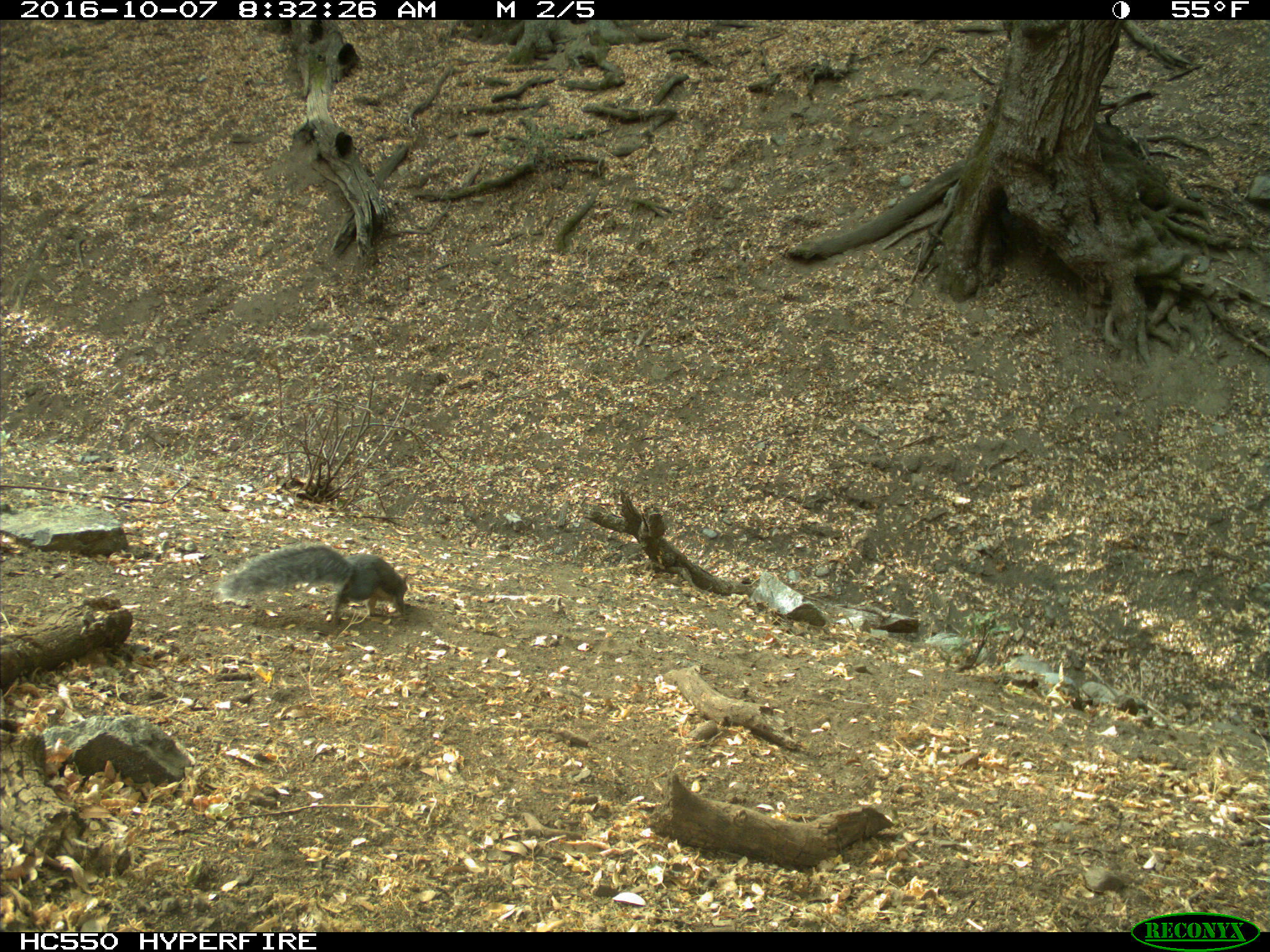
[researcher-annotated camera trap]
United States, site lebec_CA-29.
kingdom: Animalia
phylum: Chordata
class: Mammalia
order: Rodentia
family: Sciuridae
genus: Sciurus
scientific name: Sciurus carolinensis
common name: eastern gray squirrel